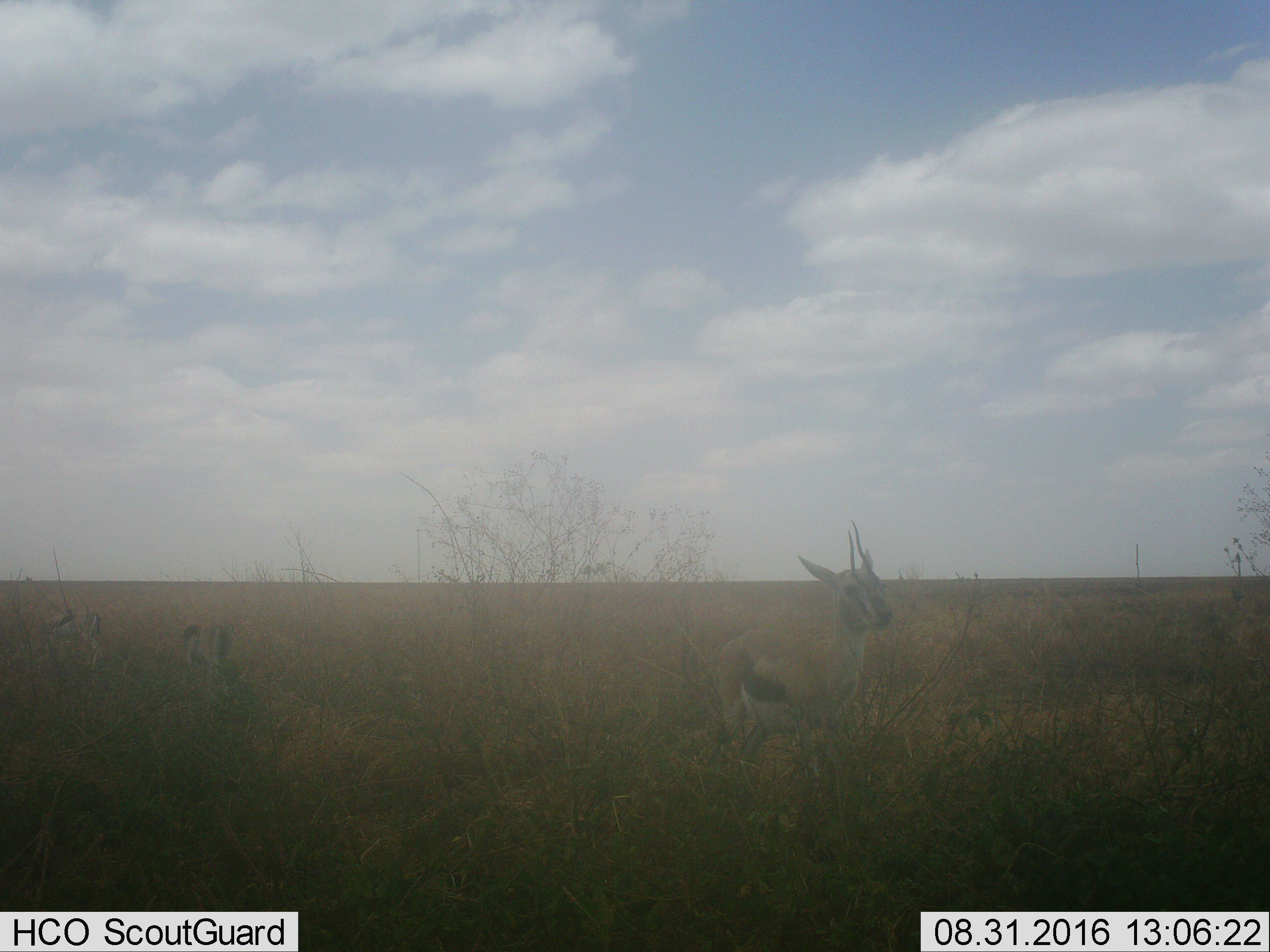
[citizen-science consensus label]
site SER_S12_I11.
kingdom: Animalia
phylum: Chordata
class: Mammalia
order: Artiodactyla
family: Bovidae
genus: Eudorcas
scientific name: Eudorcas thomsonii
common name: thomson's gazelle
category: gazellethomsons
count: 3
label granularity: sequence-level